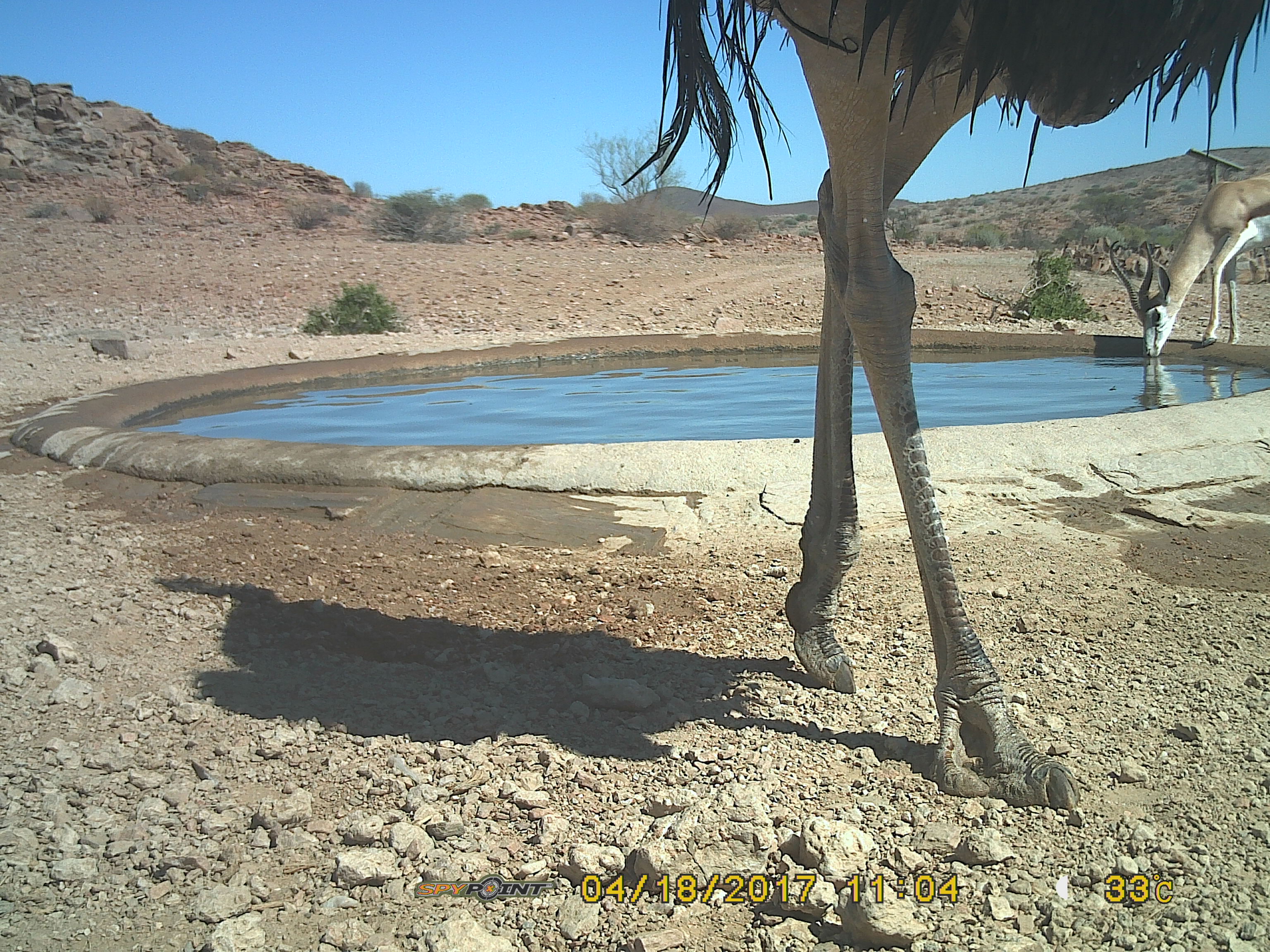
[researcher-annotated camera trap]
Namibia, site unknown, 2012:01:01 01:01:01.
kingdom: Animalia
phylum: Chordata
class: Aves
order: Struthioniformes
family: Struthionidae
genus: Struthio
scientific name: Struthio camelus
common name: common ostrich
Struthio camelus (common ostrich).